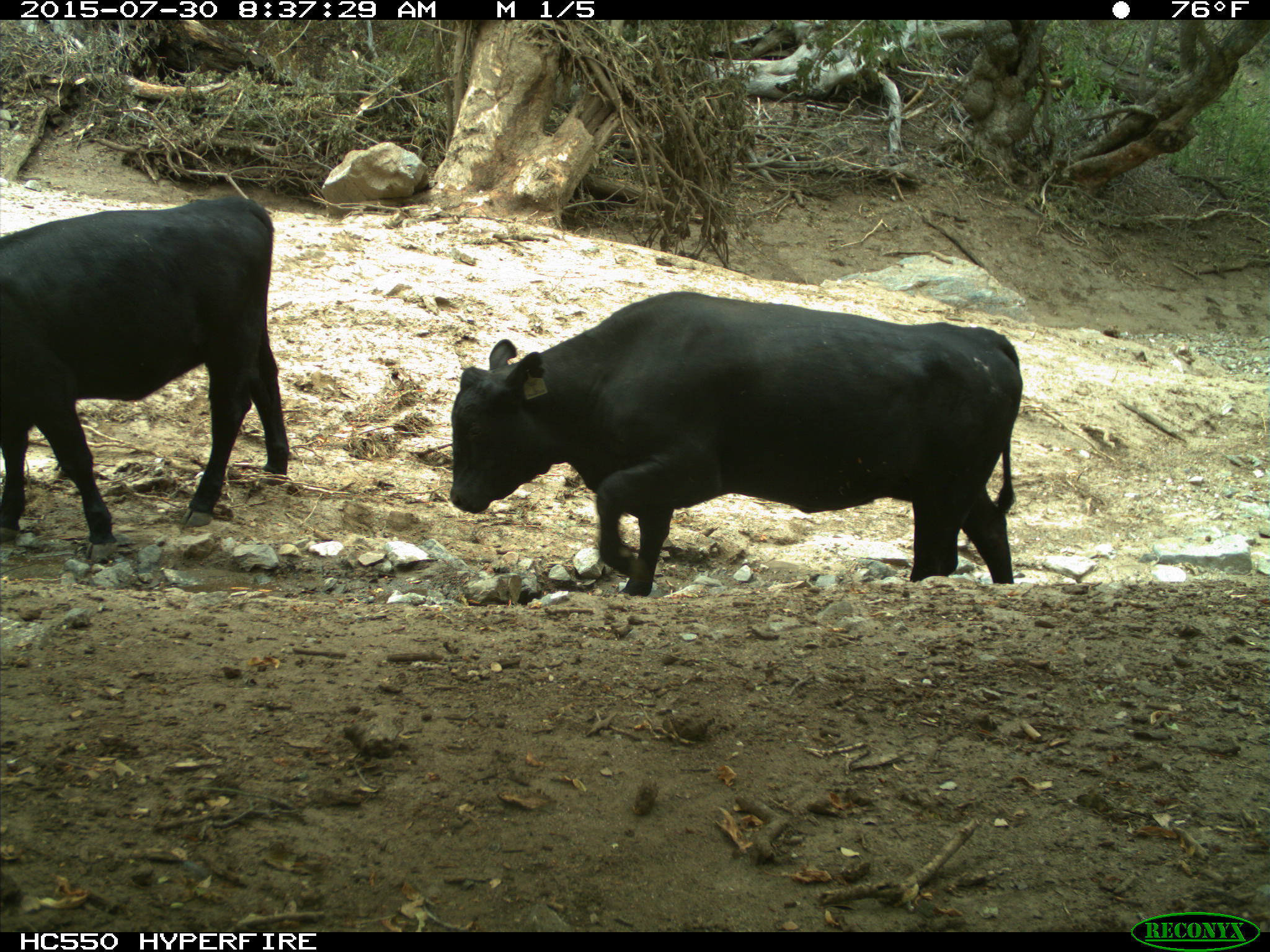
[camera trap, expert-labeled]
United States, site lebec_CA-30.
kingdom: Animalia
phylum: Chordata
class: Mammalia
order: Artiodactyla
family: Bovidae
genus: Bos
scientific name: Bos taurus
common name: domestic cow